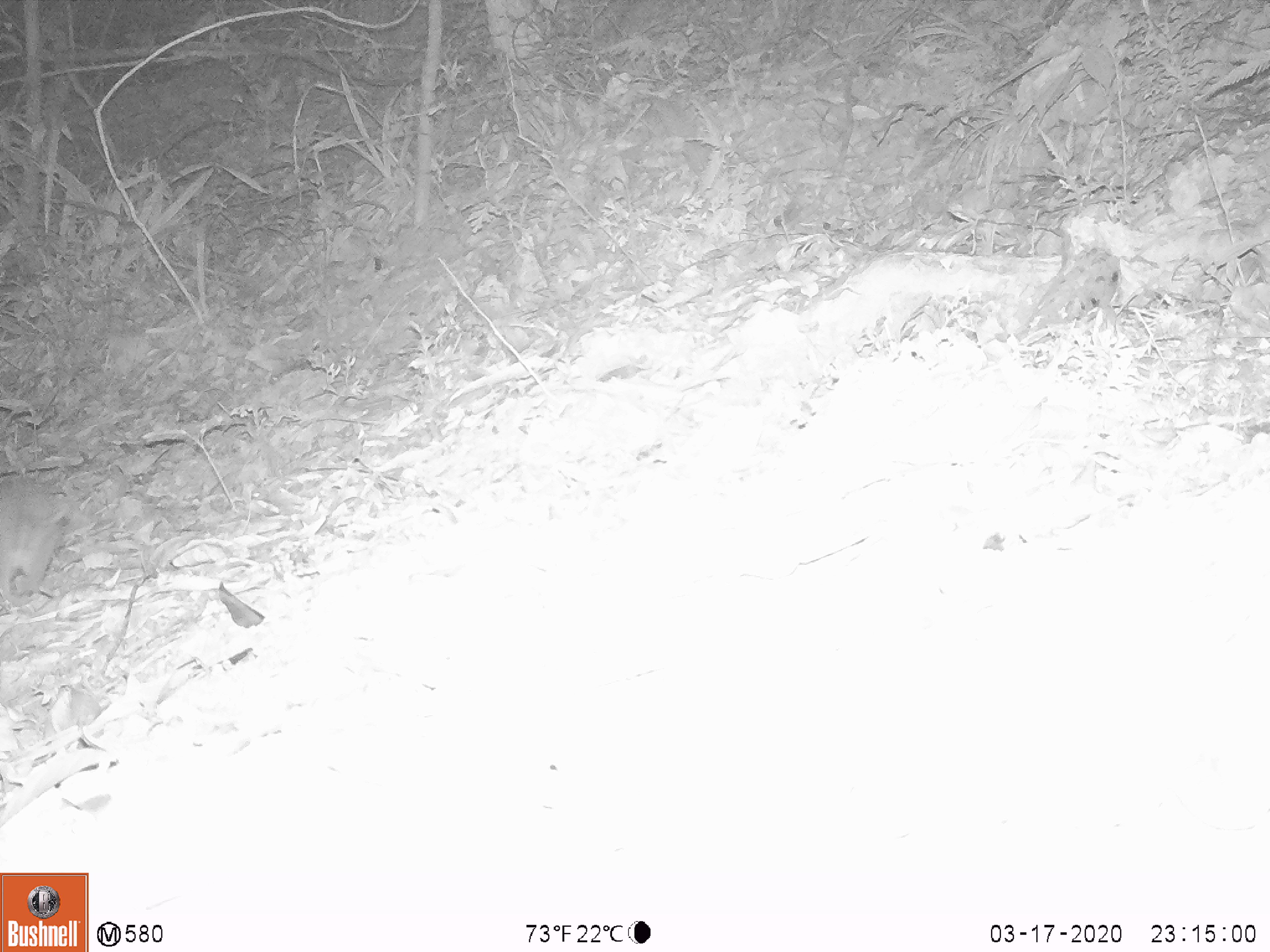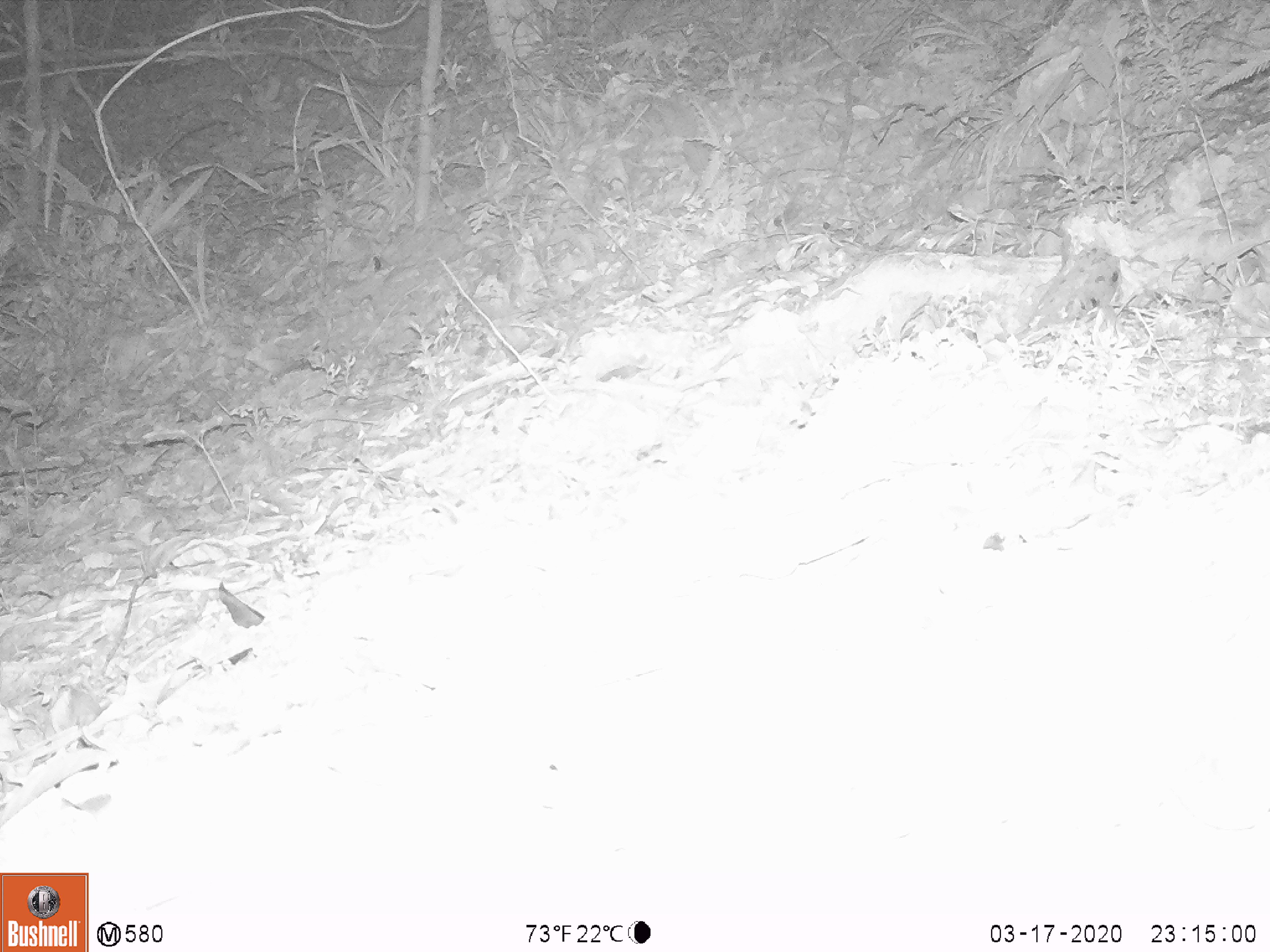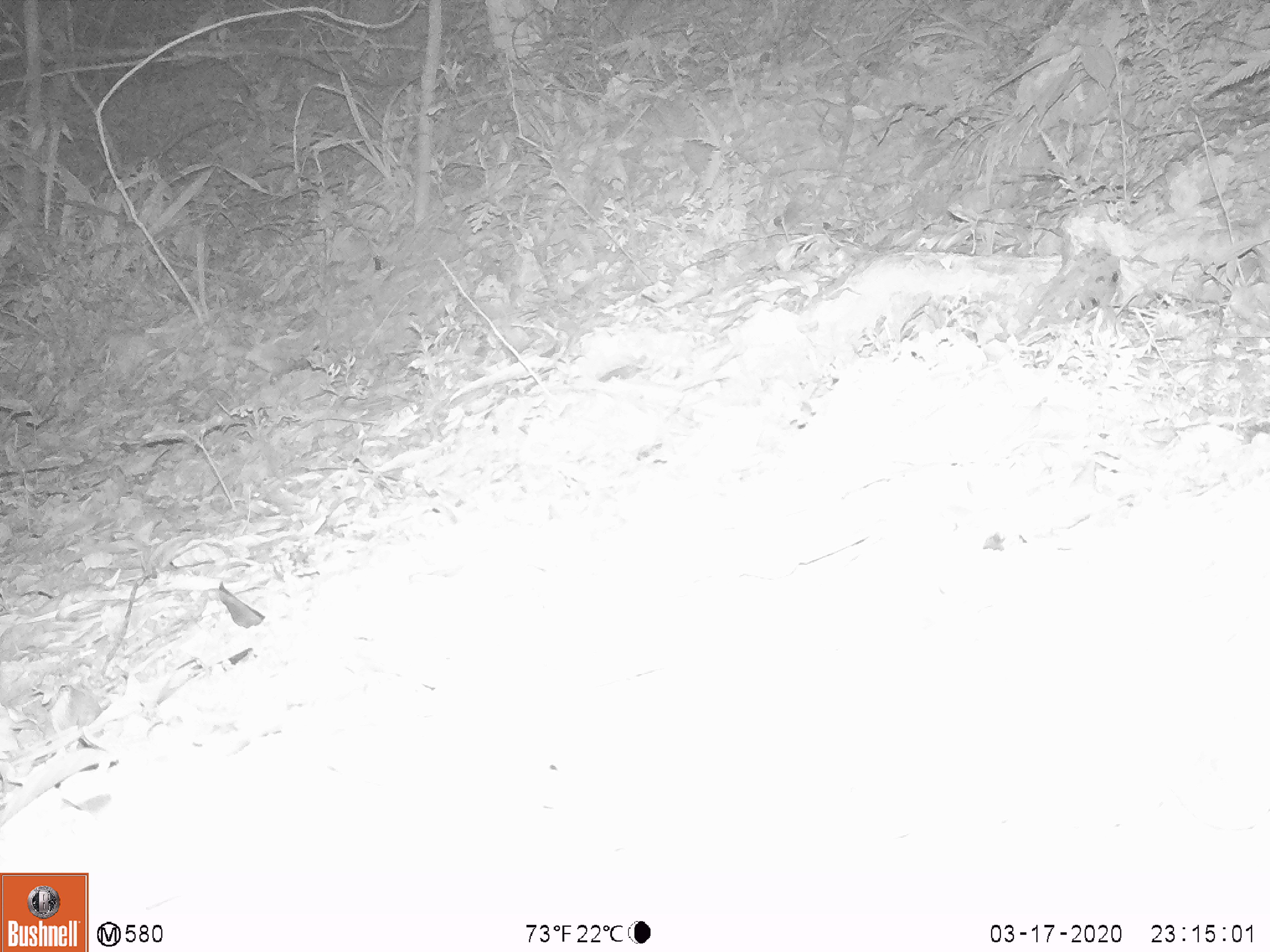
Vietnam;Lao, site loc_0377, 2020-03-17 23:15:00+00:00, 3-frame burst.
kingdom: Animalia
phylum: Chordata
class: Mammalia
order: Rodentia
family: Muridae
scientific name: Muridae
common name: old-world mice and rats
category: unidentified murid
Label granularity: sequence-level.